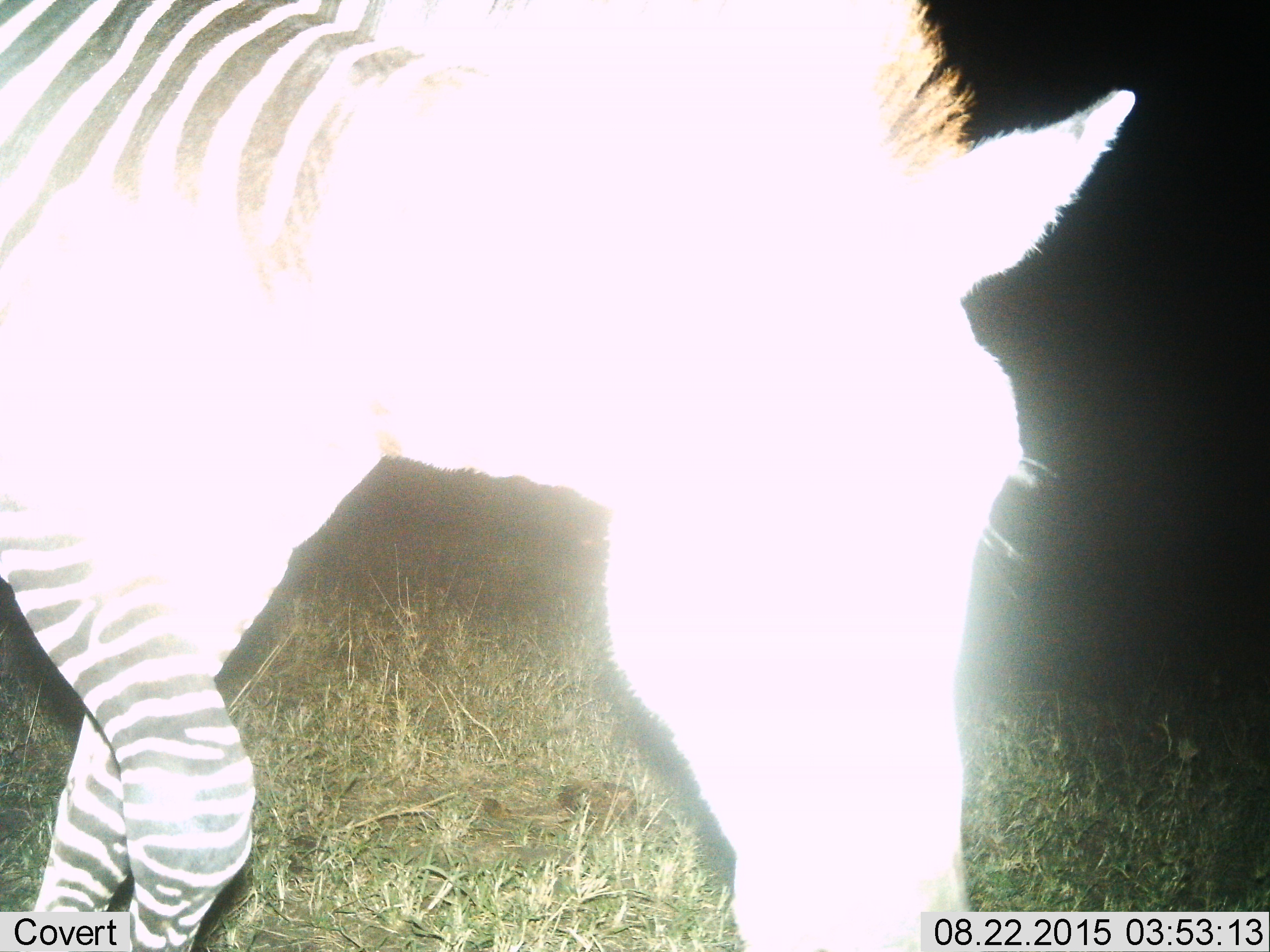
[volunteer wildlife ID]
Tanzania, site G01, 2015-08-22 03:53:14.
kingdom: Animalia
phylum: Chordata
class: Mammalia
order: Perissodactyla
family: Equidae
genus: Equus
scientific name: Equus quagga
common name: plains zebra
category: zebra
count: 1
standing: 21%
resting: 0%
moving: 68%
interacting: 0%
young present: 0%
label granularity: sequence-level